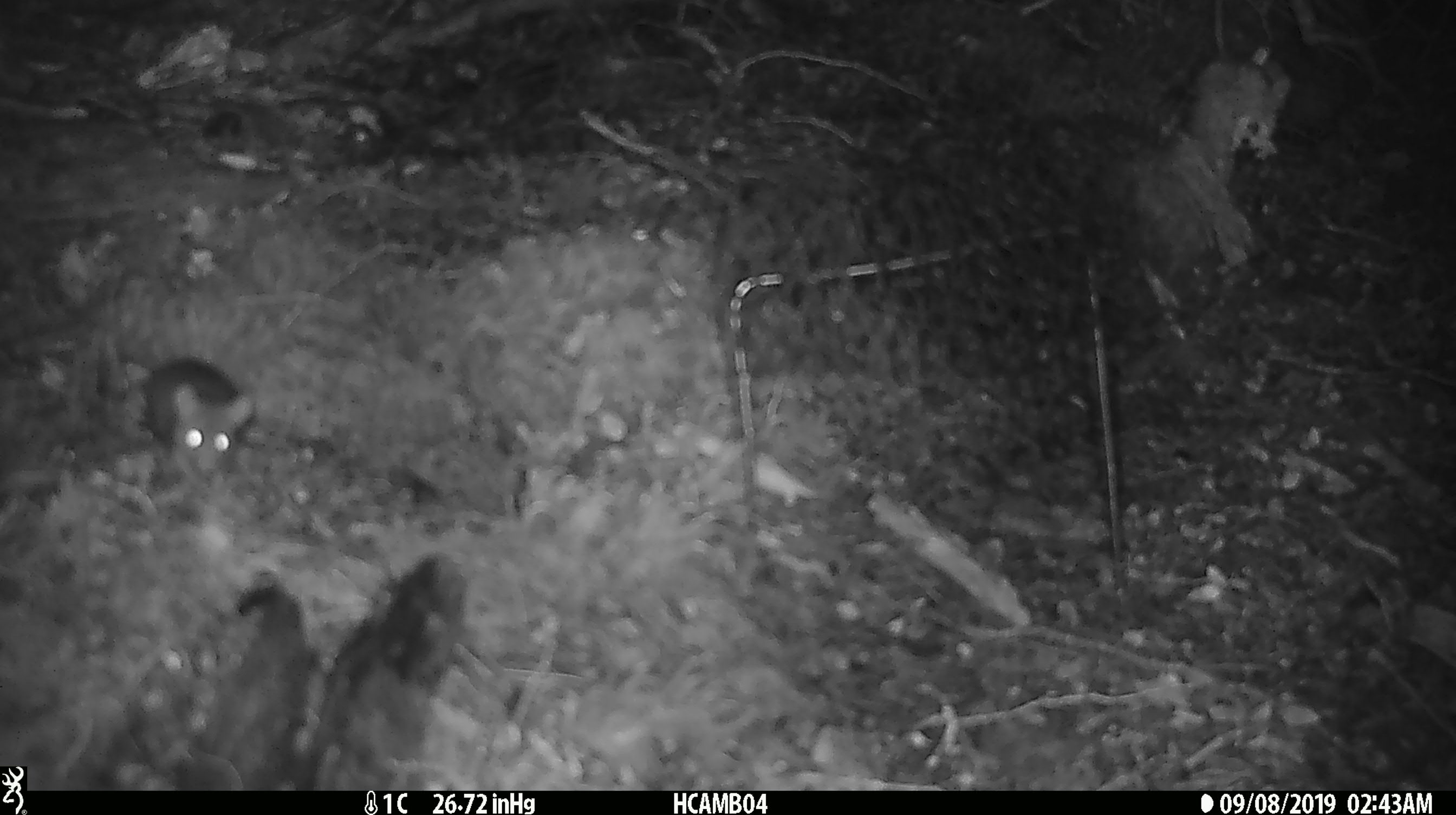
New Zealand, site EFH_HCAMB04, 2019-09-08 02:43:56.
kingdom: Animalia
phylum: Chordata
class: Mammalia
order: Rodentia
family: Muridae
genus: Mus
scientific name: Mus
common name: mouse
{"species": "mouse (Mus)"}